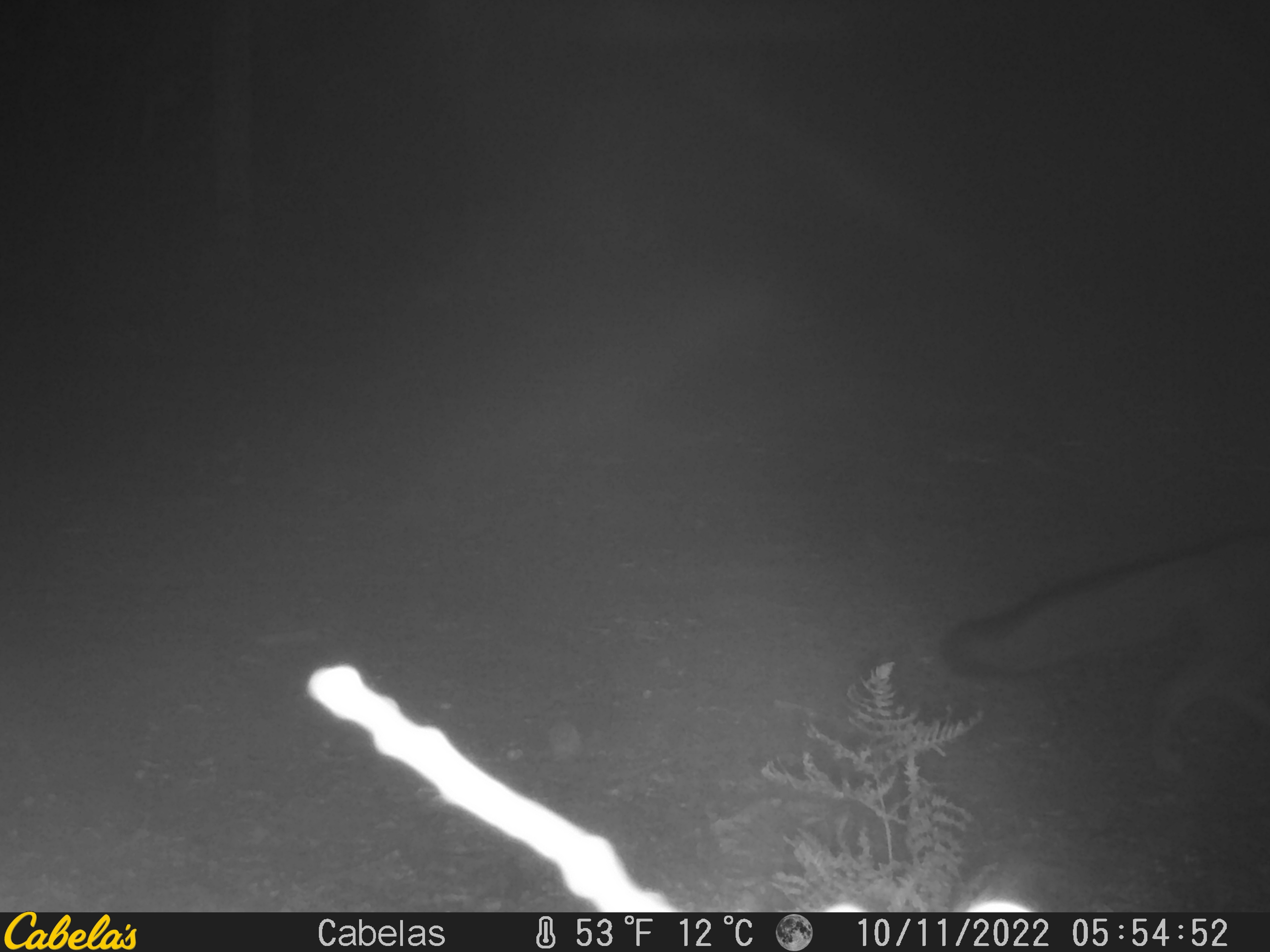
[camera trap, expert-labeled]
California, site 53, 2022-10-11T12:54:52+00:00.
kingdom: Animalia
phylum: Chordata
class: Mammalia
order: Carnivora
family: Canidae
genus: Urocyon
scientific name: Urocyon cinereoargenteus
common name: gray fox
Gray fox (Urocyon cinereoargenteus).